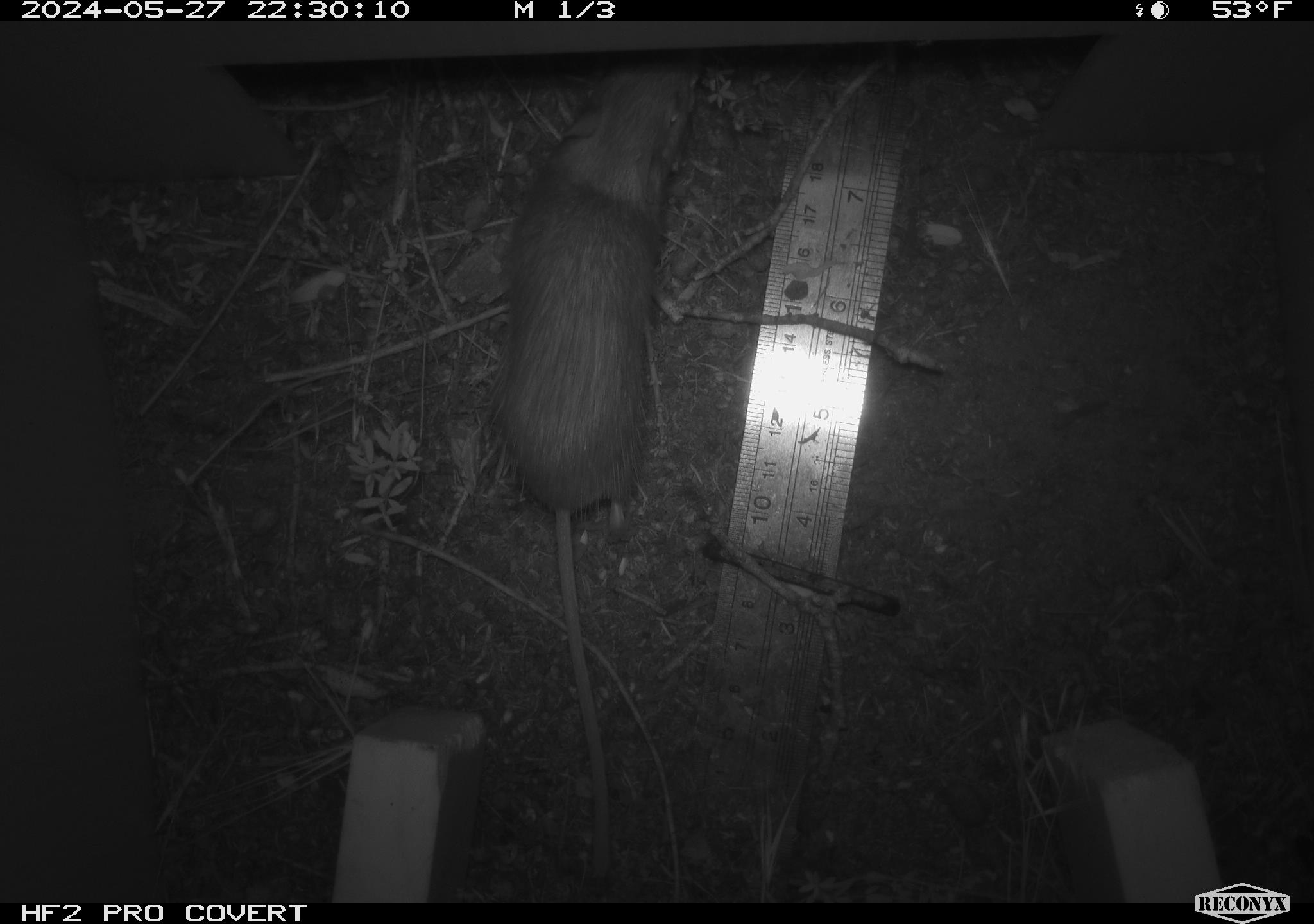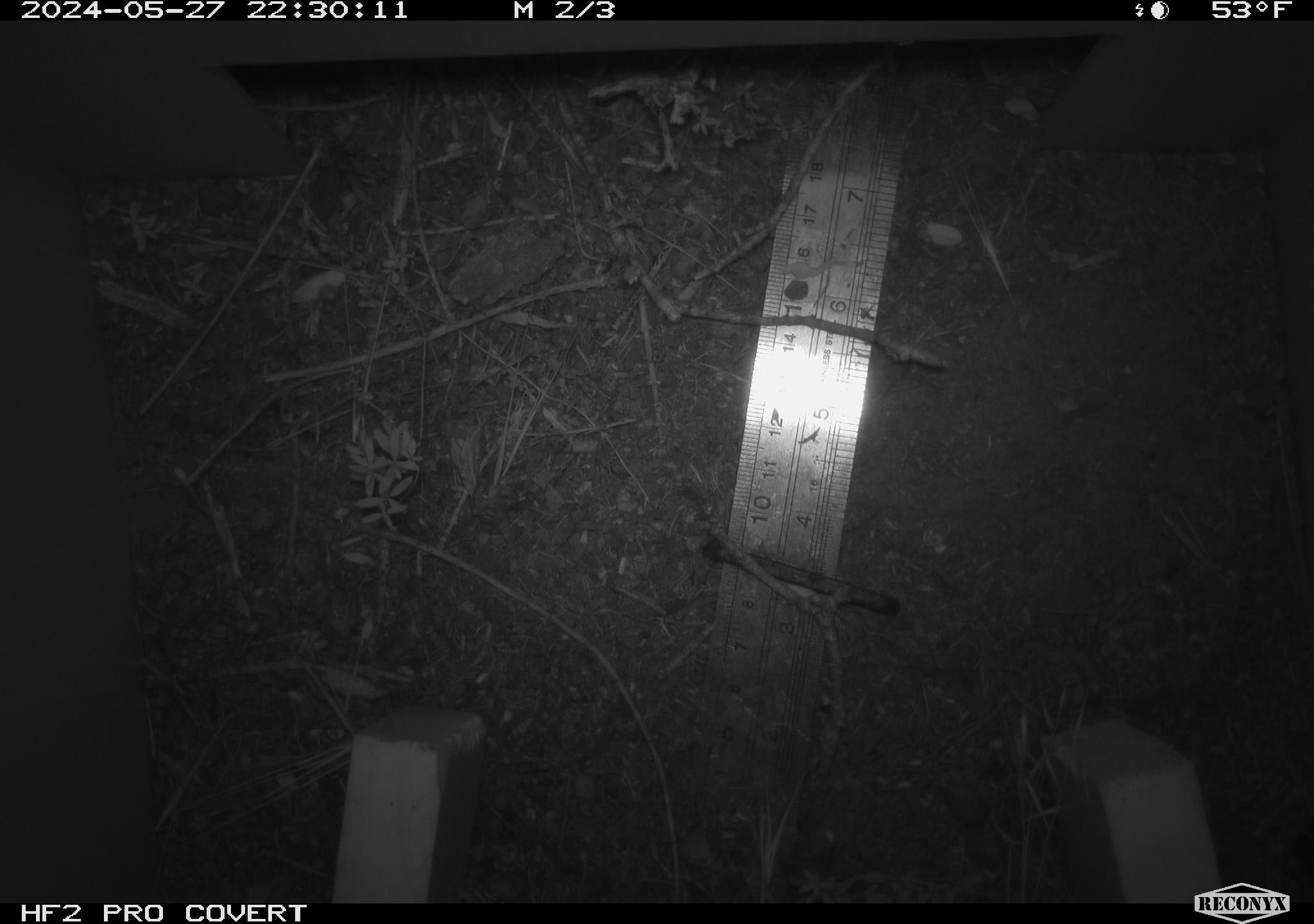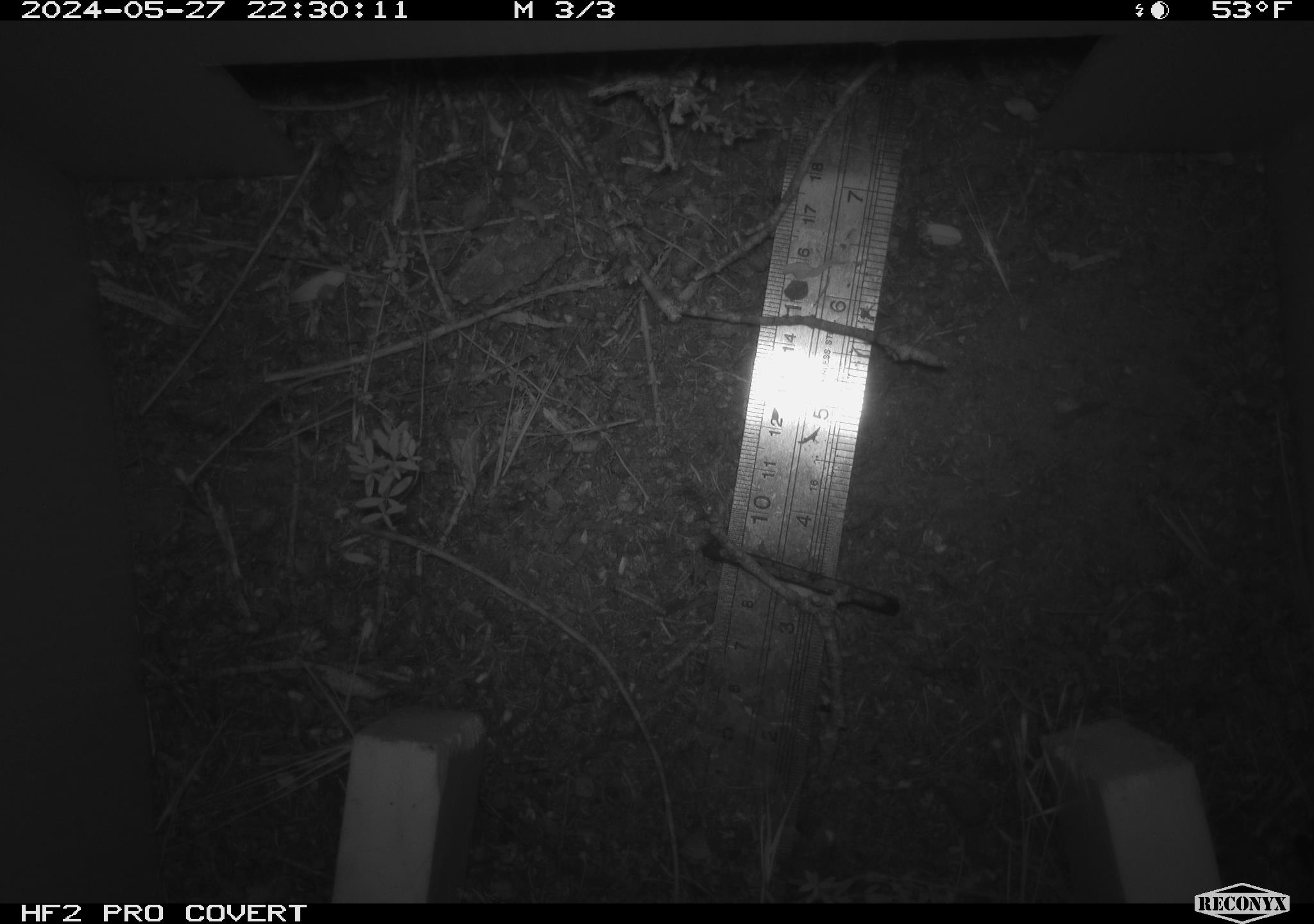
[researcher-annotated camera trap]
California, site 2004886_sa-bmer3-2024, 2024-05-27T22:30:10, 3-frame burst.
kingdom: Animalia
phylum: Chordata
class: Mammalia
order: Rodentia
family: Heteromyidae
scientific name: Heteromyidae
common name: kangaroo rats and pocket mice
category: heteromyidae family